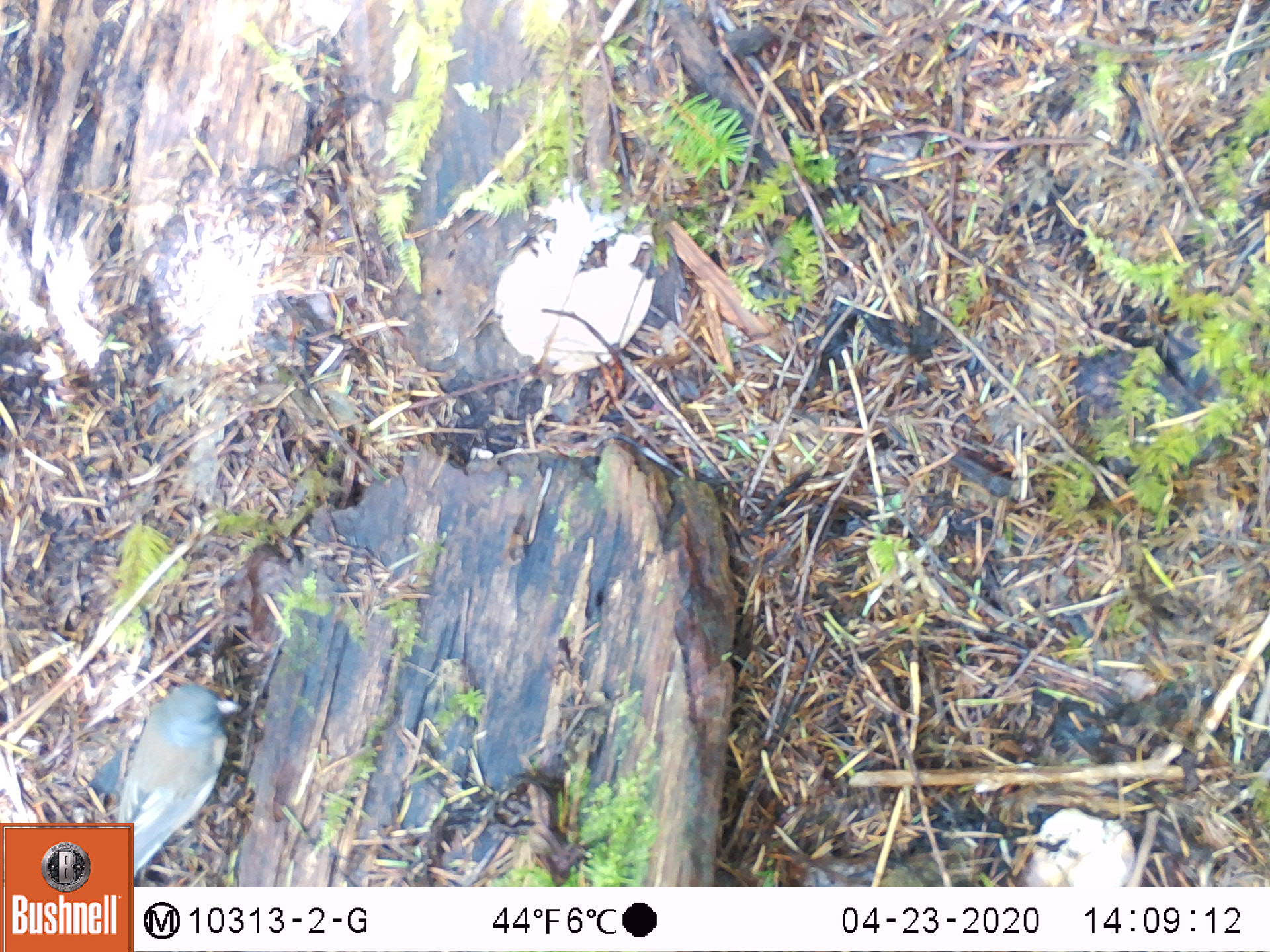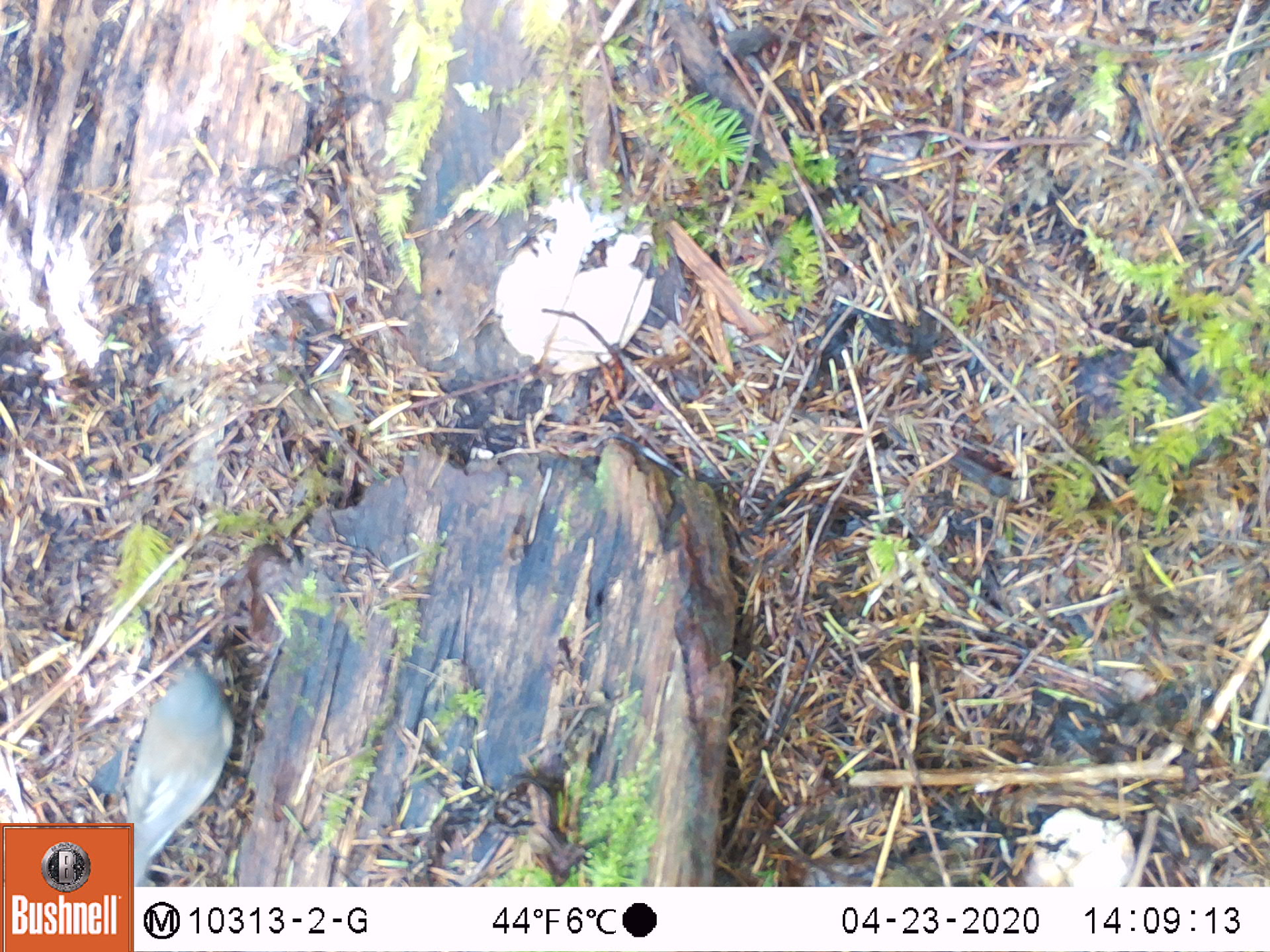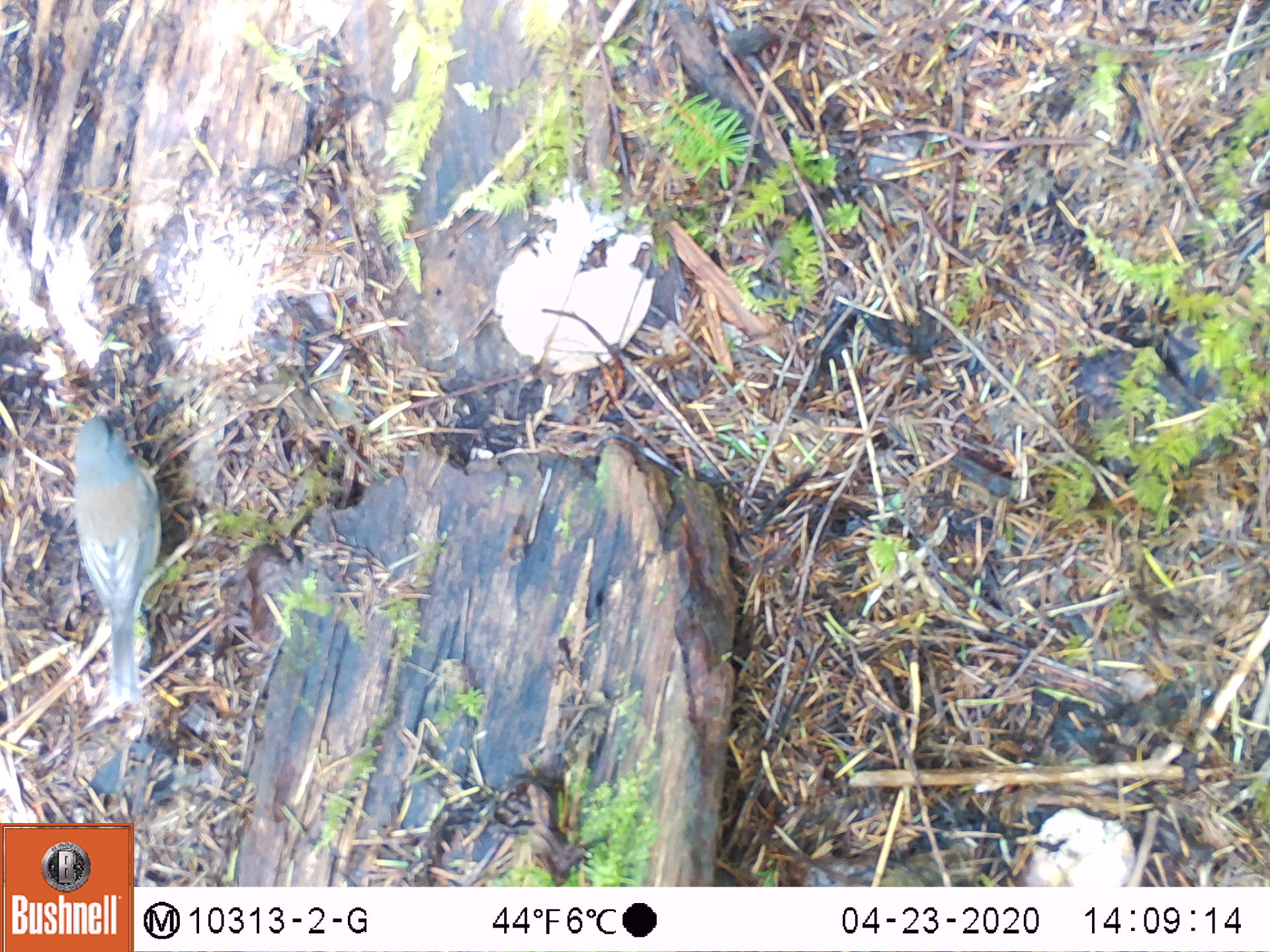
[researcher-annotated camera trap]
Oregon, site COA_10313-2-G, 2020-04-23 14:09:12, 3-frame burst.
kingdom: Animalia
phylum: Chordata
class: Aves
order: Passeriformes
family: Turdidae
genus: Catharus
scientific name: Catharus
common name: brown thrushes and nightingale-thrushes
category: catharus species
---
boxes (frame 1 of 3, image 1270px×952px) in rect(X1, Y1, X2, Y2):
catharus species: rect(102, 672, 256, 818)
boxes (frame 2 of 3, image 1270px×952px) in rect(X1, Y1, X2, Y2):
catharus species: rect(118, 639, 261, 818)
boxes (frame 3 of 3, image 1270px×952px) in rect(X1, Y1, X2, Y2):
catharus species: rect(59, 391, 175, 744)